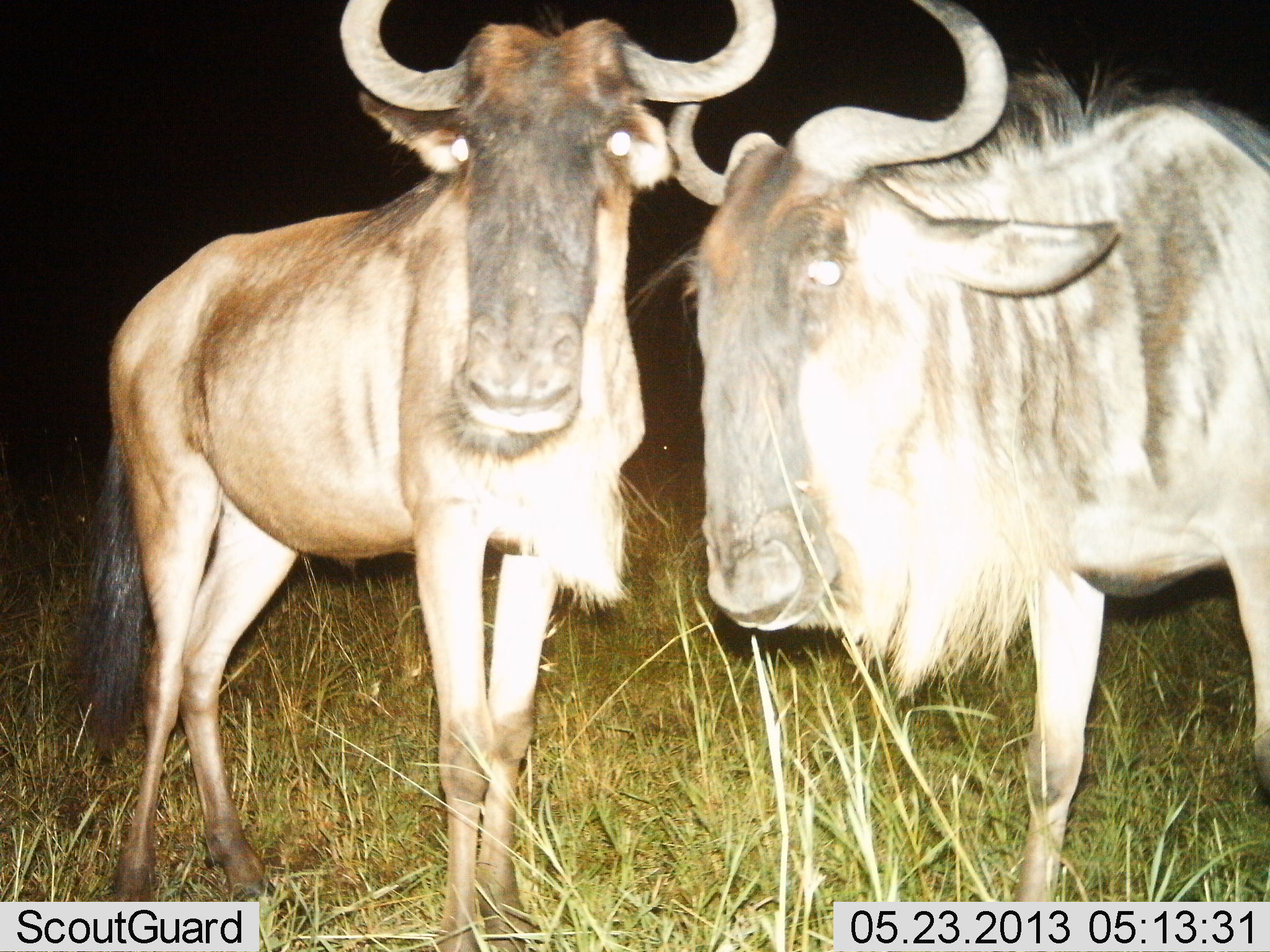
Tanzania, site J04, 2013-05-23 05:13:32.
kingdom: Animalia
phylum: Chordata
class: Mammalia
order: Artiodactyla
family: Bovidae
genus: Connochaetes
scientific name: Connochaetes taurinus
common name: blue wildebeest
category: wildebeest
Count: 2.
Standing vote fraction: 91%.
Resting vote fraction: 3%.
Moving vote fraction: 6%.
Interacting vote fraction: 3%.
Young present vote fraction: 0%.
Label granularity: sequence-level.